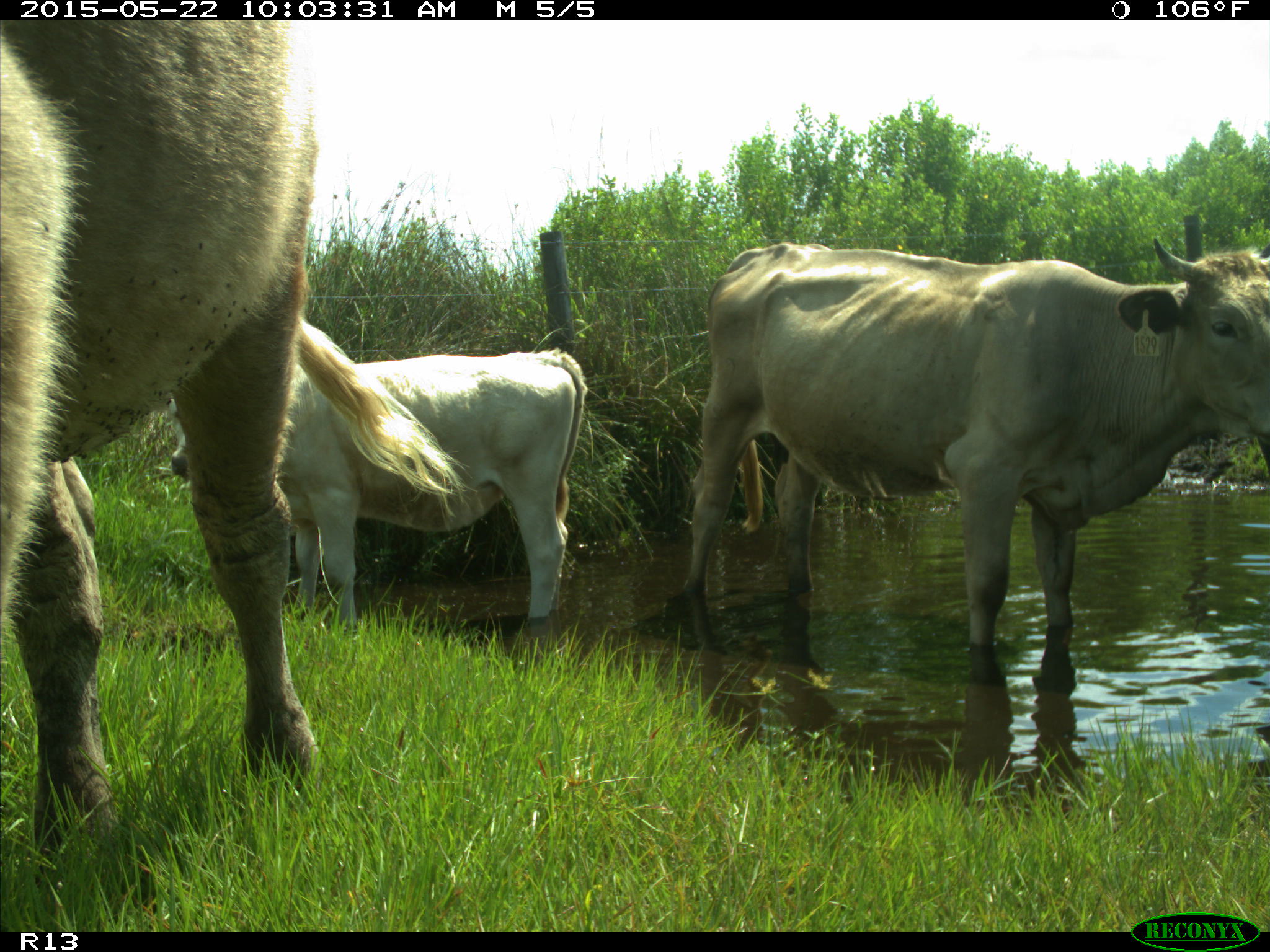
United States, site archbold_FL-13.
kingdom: Animalia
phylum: Chordata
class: Mammalia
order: Artiodactyla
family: Bovidae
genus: Bos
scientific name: Bos taurus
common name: domestic cow